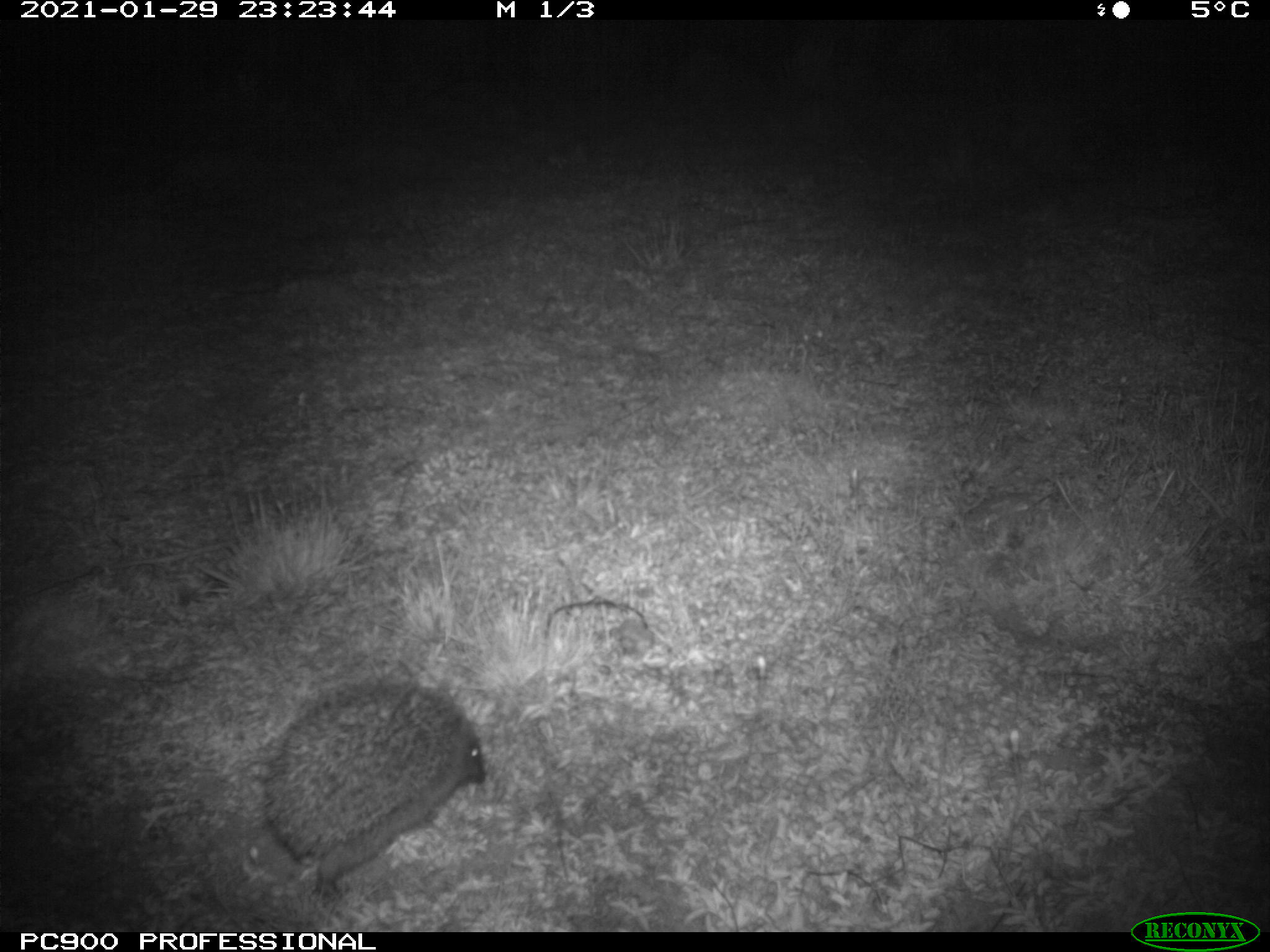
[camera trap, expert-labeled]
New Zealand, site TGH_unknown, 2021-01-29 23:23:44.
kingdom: Animalia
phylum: Chordata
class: Mammalia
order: Eulipotyphla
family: Erinaceidae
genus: Erinaceus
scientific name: Erinaceus europaeus europaeus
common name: european hedgehog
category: hedgehog